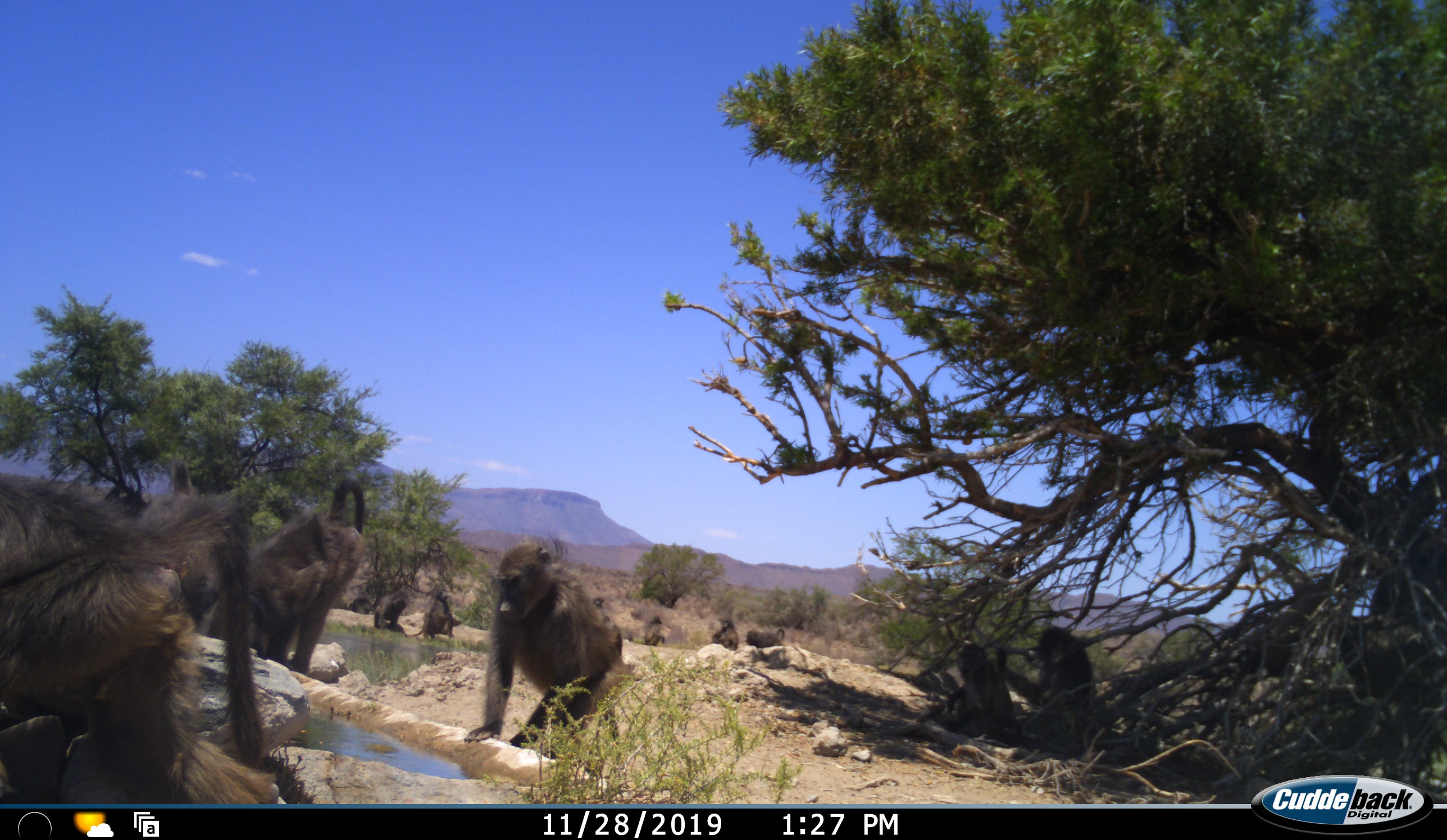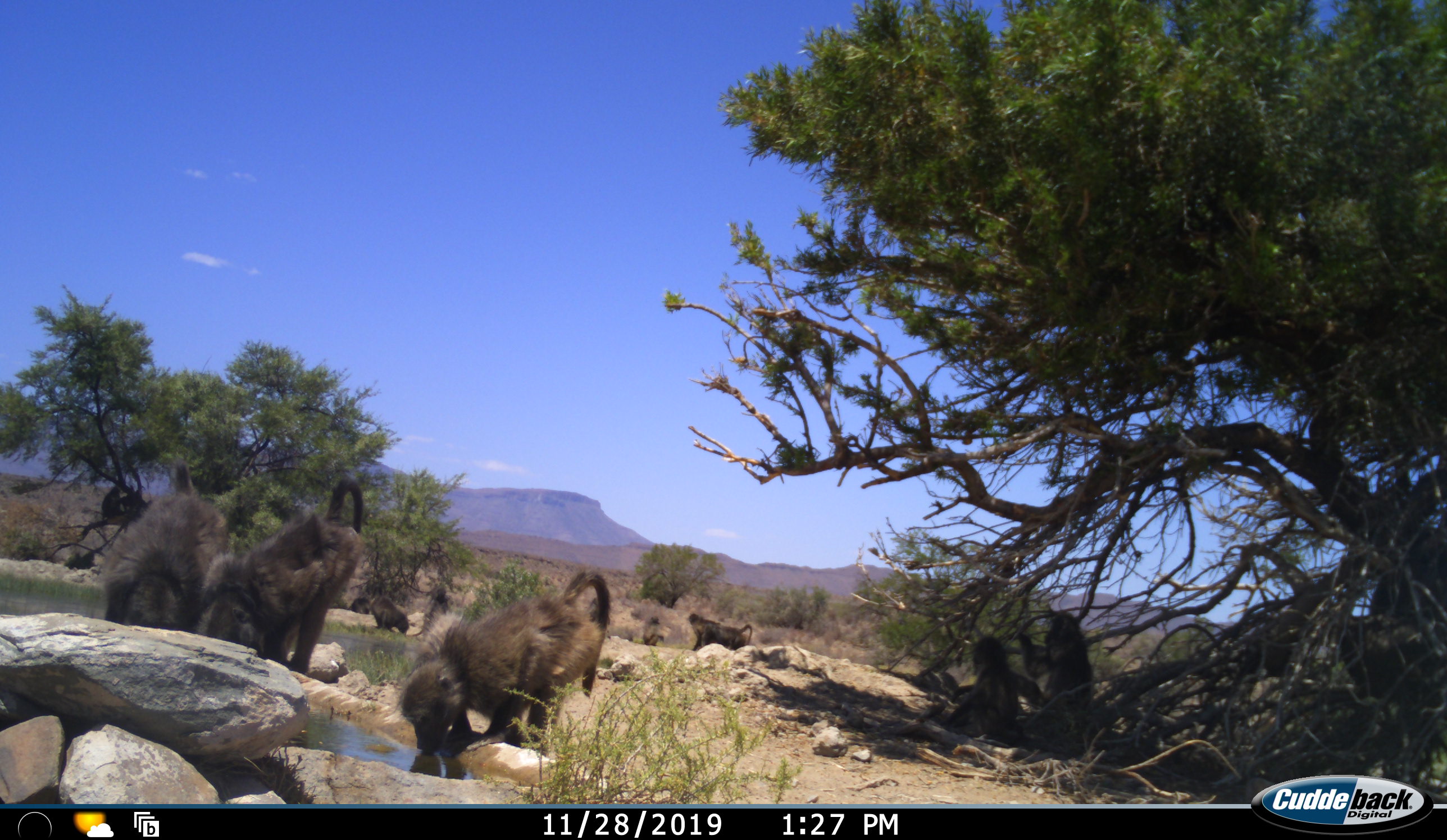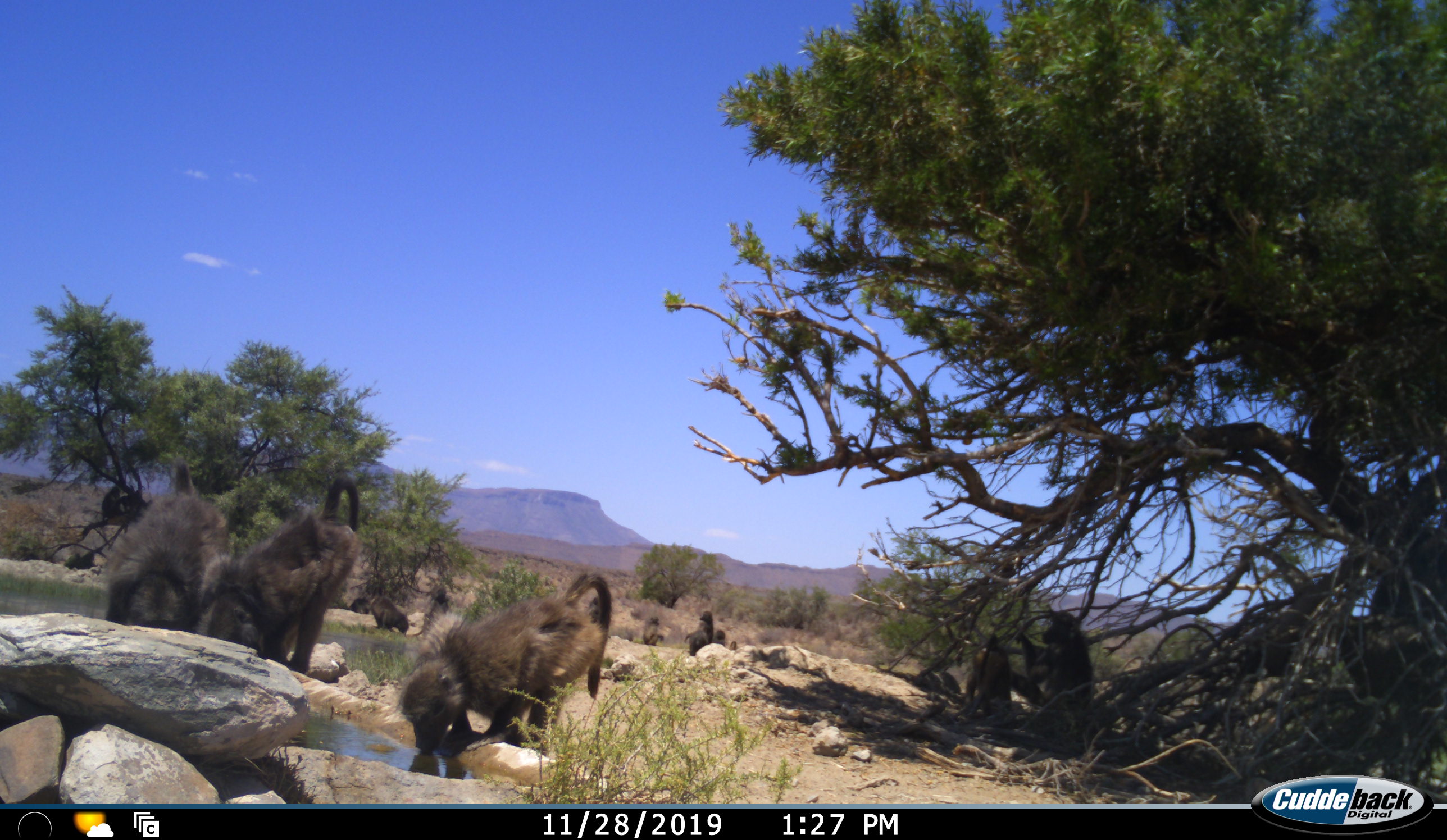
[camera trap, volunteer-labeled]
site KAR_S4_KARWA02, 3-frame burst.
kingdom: Animalia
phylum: Chordata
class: Mammalia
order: Primates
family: Cercopithecidae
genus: Papio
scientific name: Papio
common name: baboon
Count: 10.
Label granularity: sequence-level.